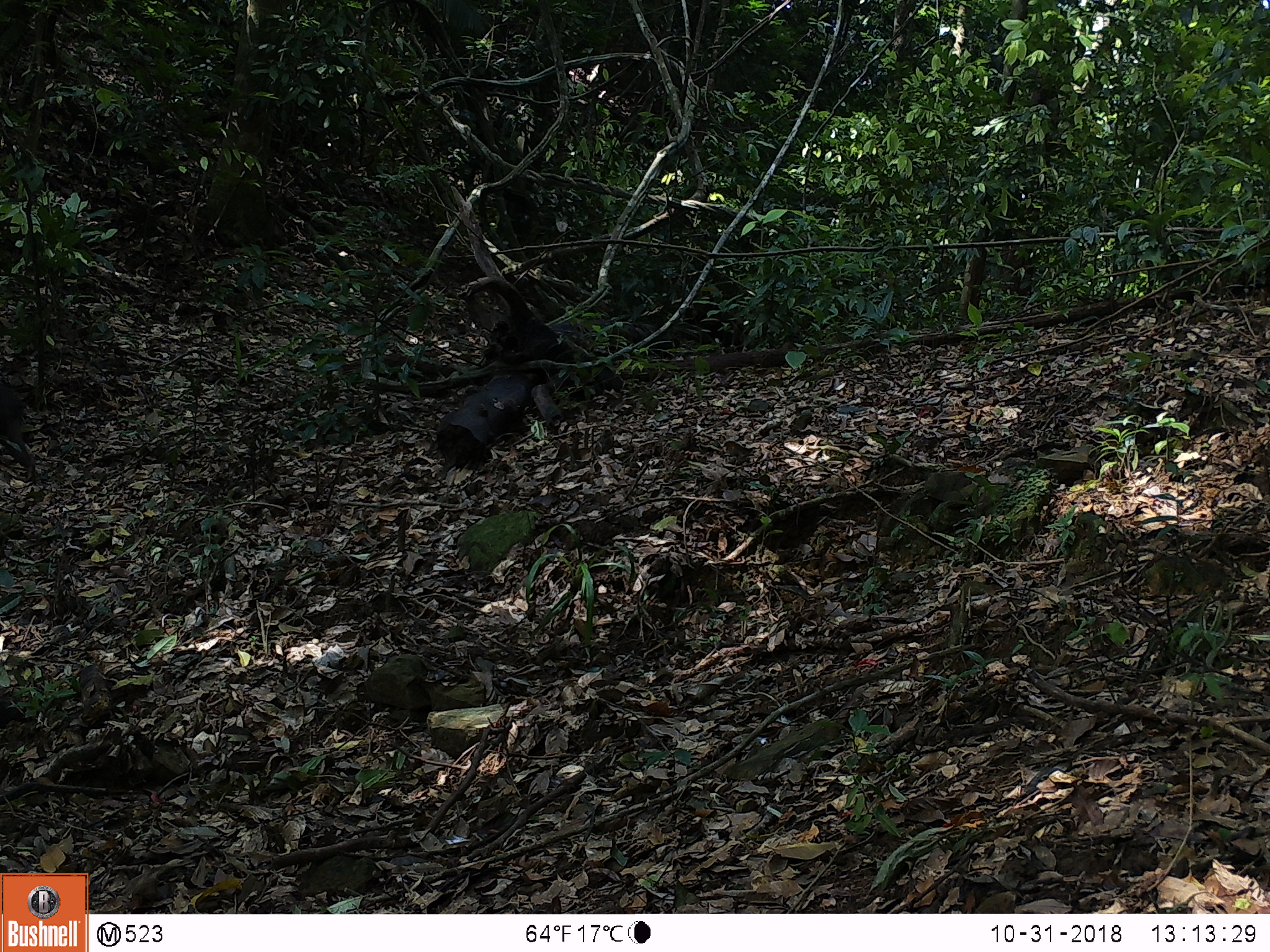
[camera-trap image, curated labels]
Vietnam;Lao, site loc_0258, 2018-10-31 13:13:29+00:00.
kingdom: Animalia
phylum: Chordata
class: Mammalia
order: Primates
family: Cercopithecidae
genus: Macaca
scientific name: Macaca arctoides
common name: stump-tailed macaque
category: stump tailed macaque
Stump tailed macaque (stump-tailed macaque) (Macaca arctoides). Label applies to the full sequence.